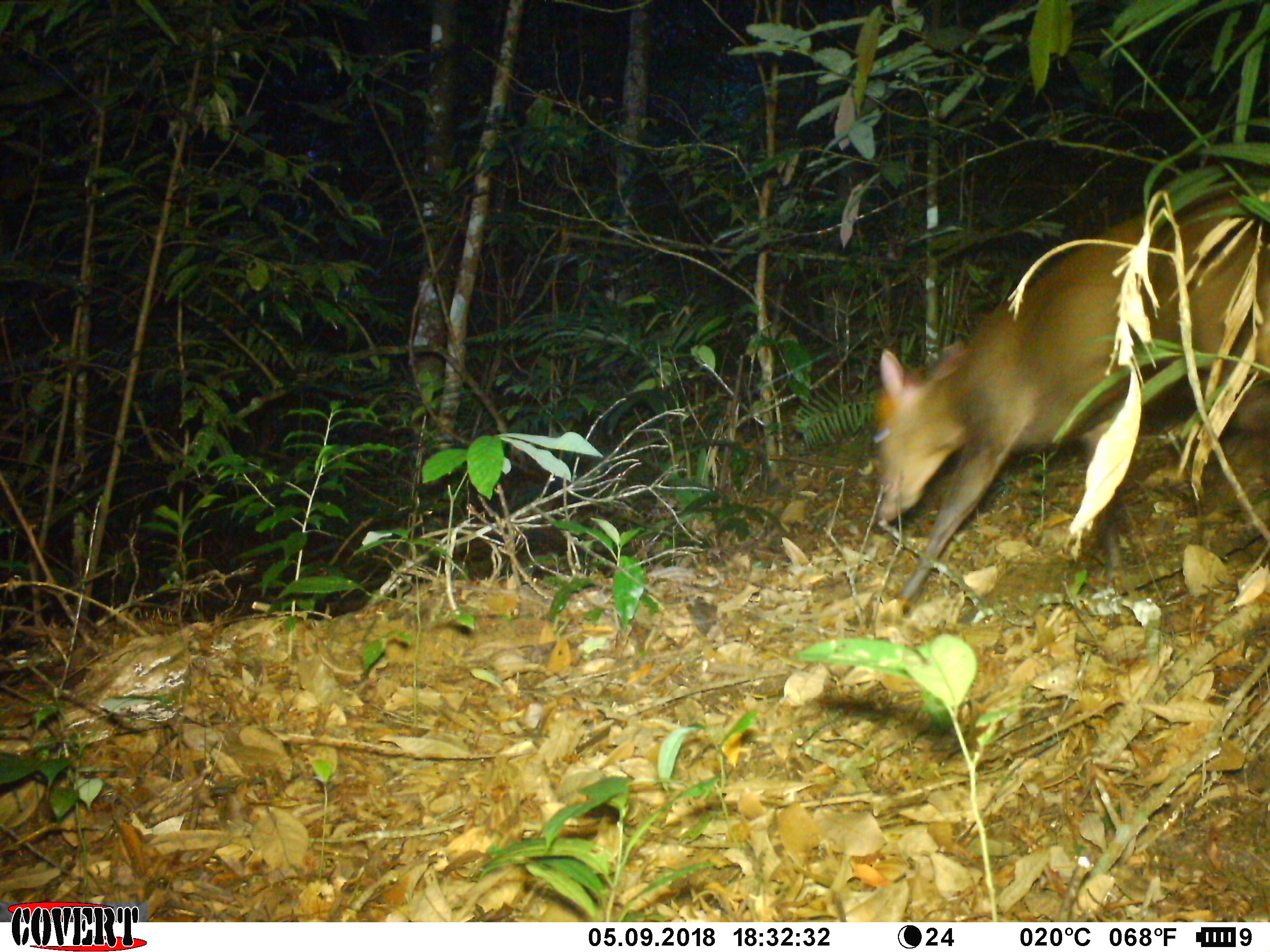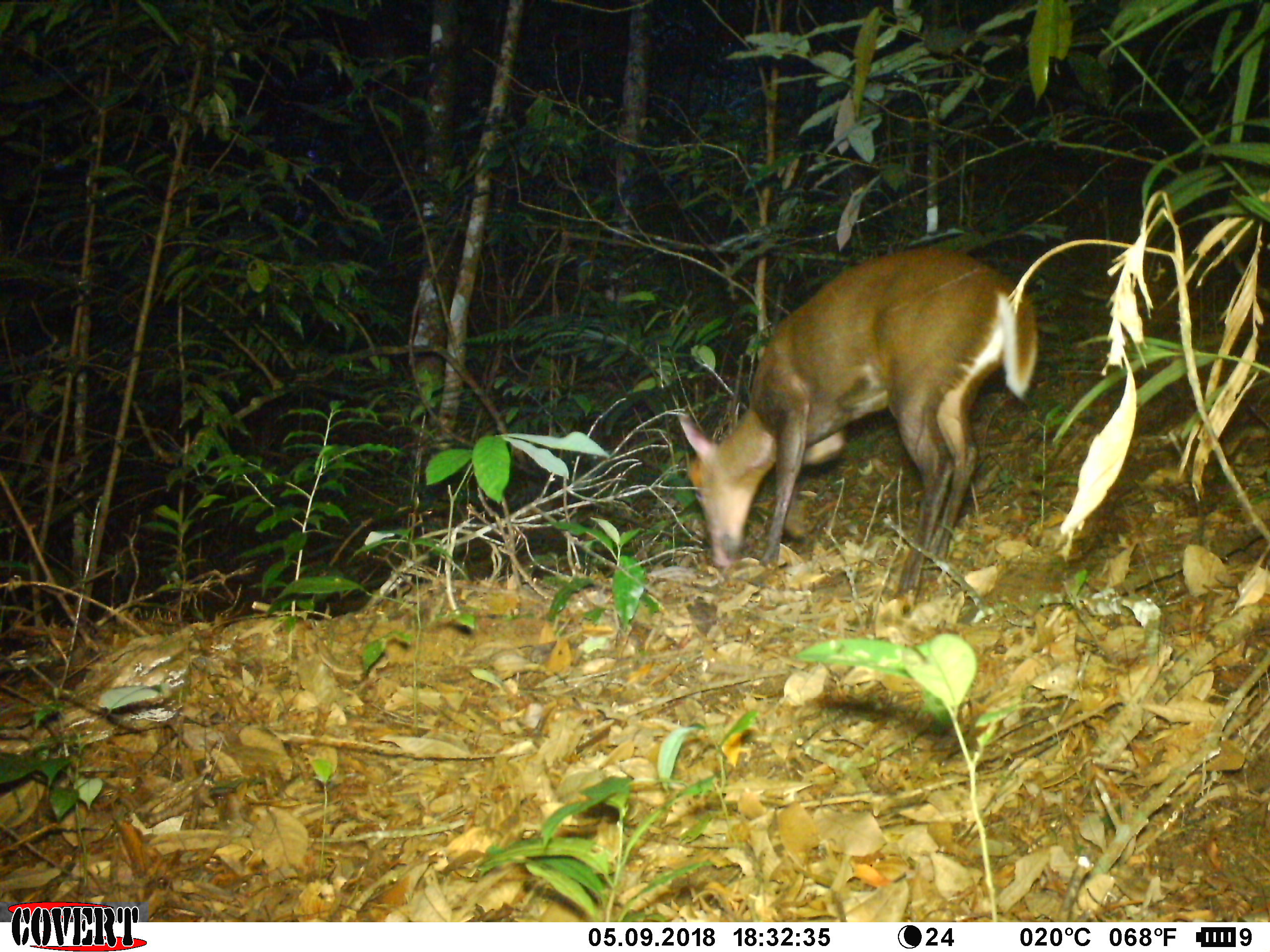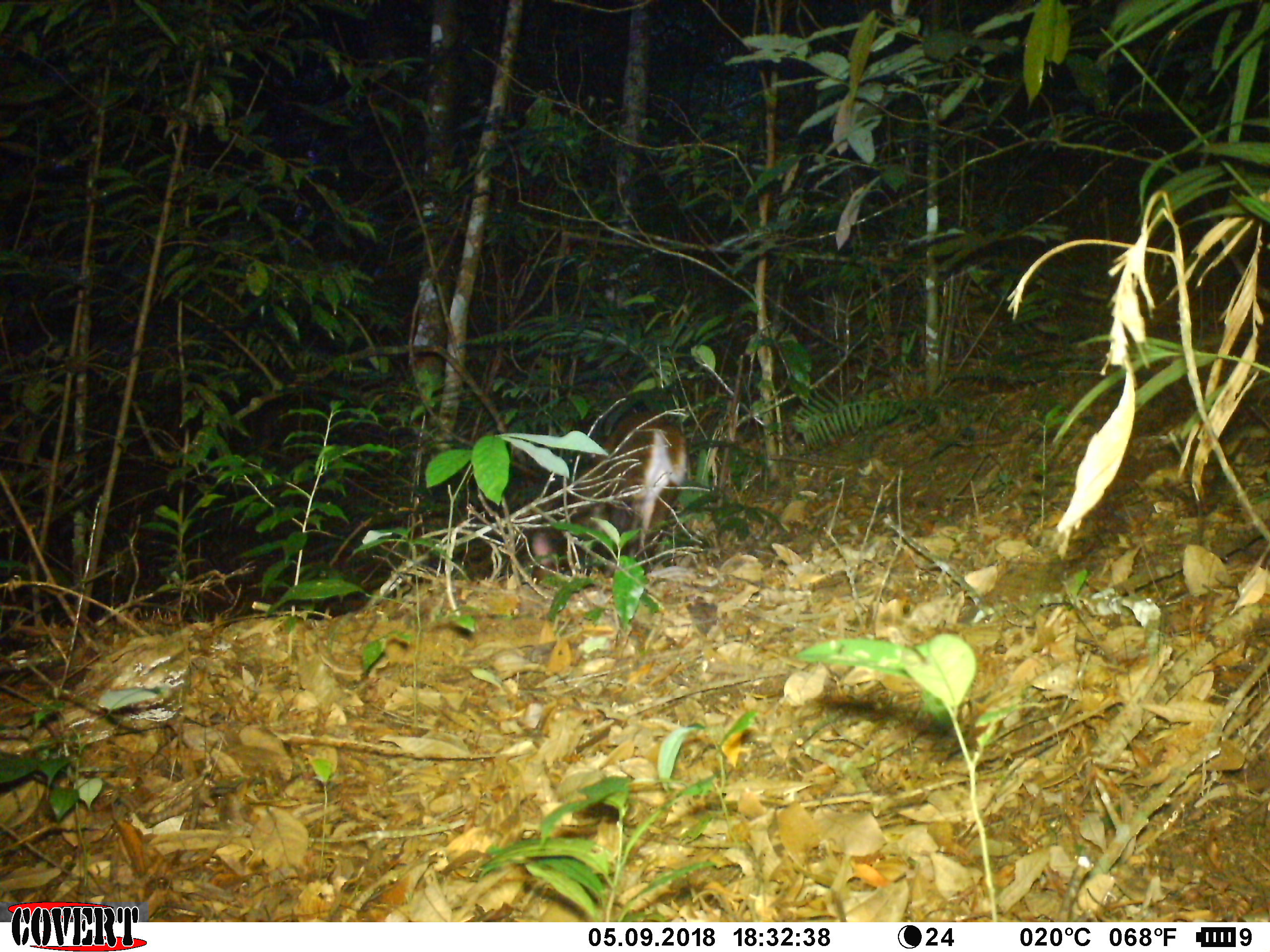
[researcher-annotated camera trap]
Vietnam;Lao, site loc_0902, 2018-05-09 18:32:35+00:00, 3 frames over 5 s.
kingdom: Animalia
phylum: Chordata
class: Mammalia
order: Artiodactyla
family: Cervidae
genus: Muntiacus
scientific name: Muntiacus rooseveltorum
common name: roosevelt's muntjac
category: roosevelts muntjac group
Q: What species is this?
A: Roosevelts muntjac group (roosevelt's muntjac) (Muntiacus rooseveltorum).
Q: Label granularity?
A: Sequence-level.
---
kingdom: Animalia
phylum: Chordata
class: Mammalia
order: Rodentia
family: Muridae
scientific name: Muridae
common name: old-world mice and rats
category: unidentified murid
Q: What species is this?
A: Unidentified murid (old-world mice and rats) (Muridae).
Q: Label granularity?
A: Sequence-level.